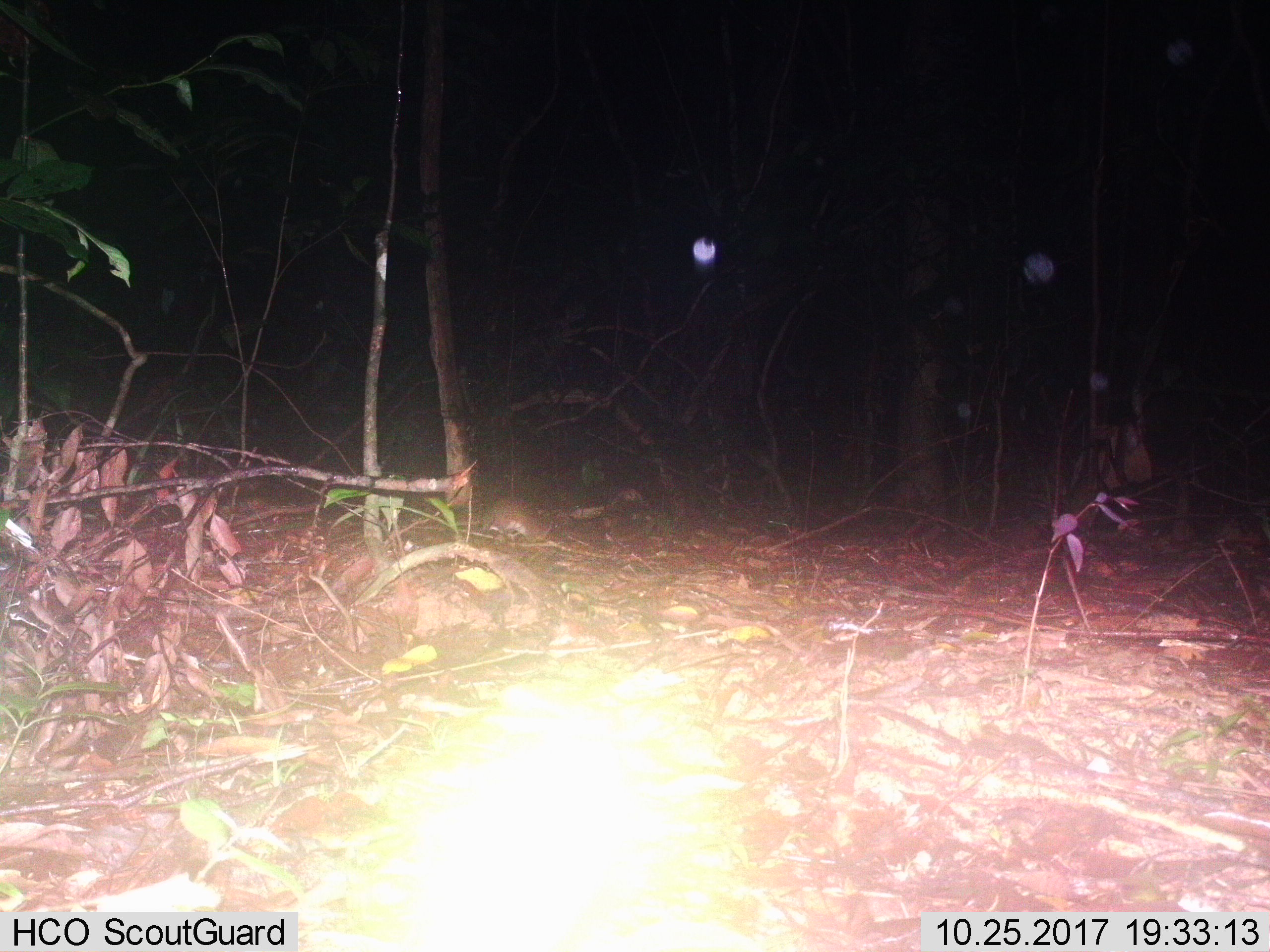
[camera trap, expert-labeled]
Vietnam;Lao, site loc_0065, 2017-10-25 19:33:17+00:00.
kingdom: Animalia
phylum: Chordata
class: Mammalia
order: Rodentia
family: Muridae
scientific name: Muridae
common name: old-world mice and rats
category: unidentified murid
Unidentified murid (old-world mice and rats) (Muridae). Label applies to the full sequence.